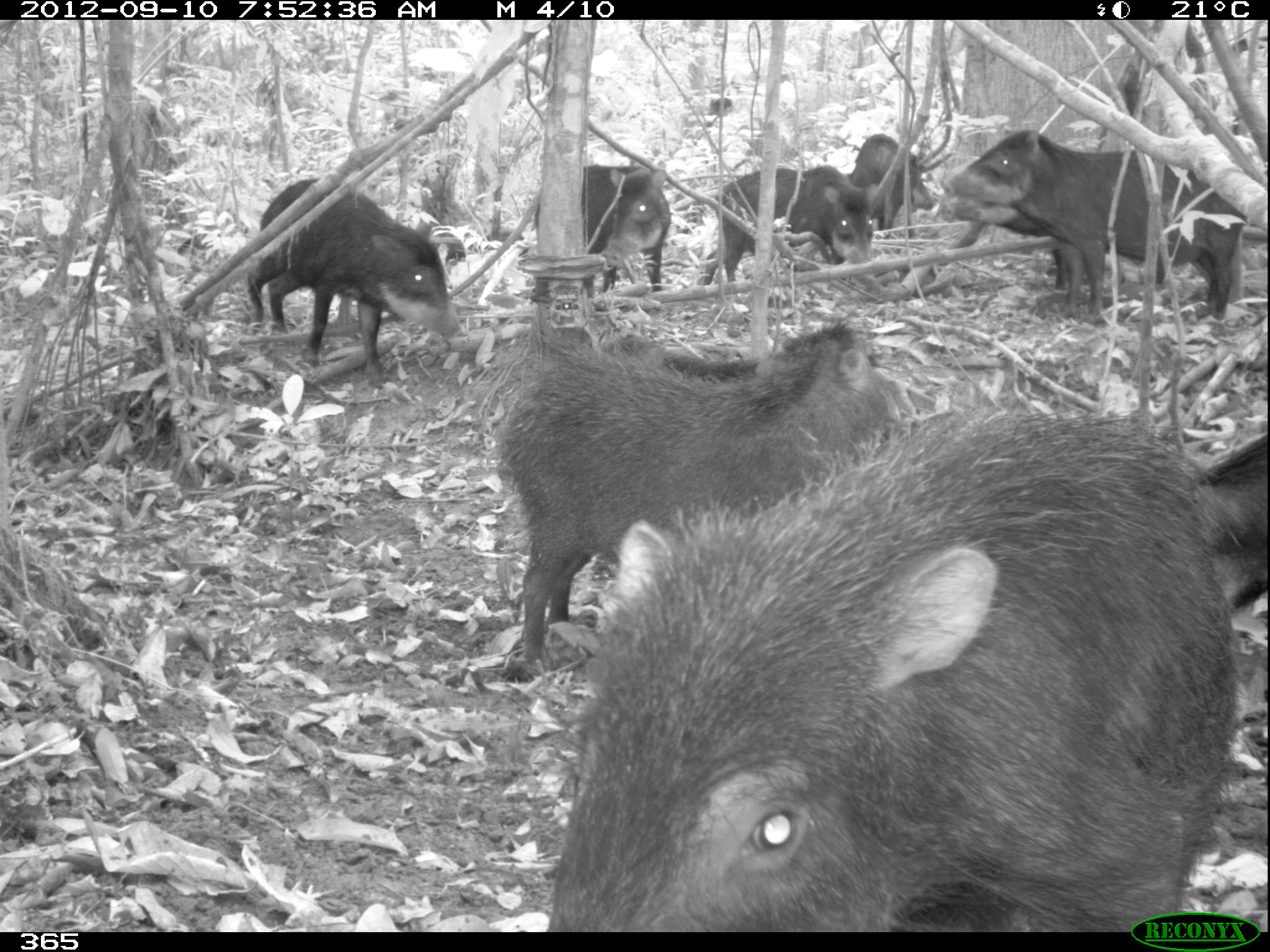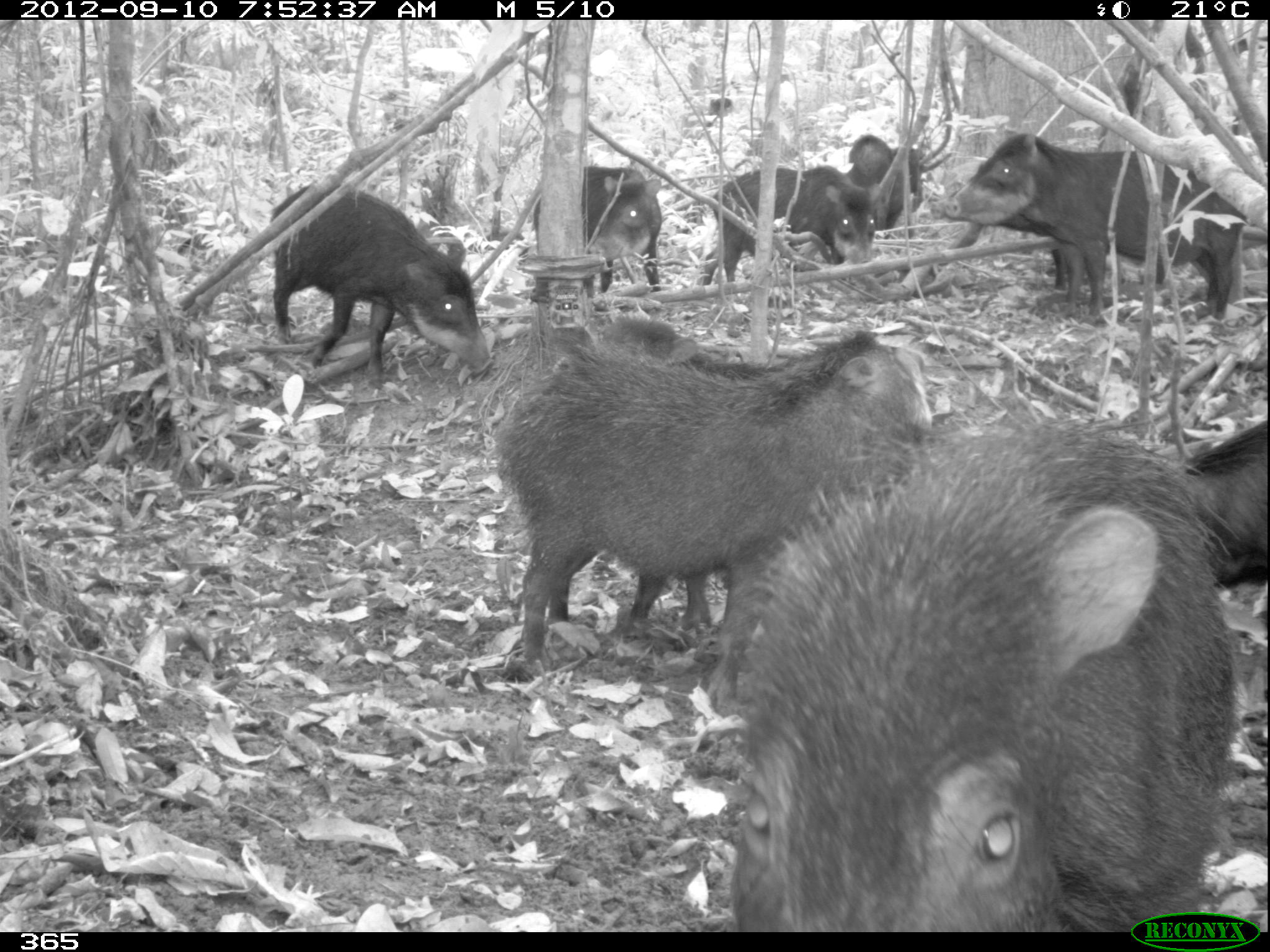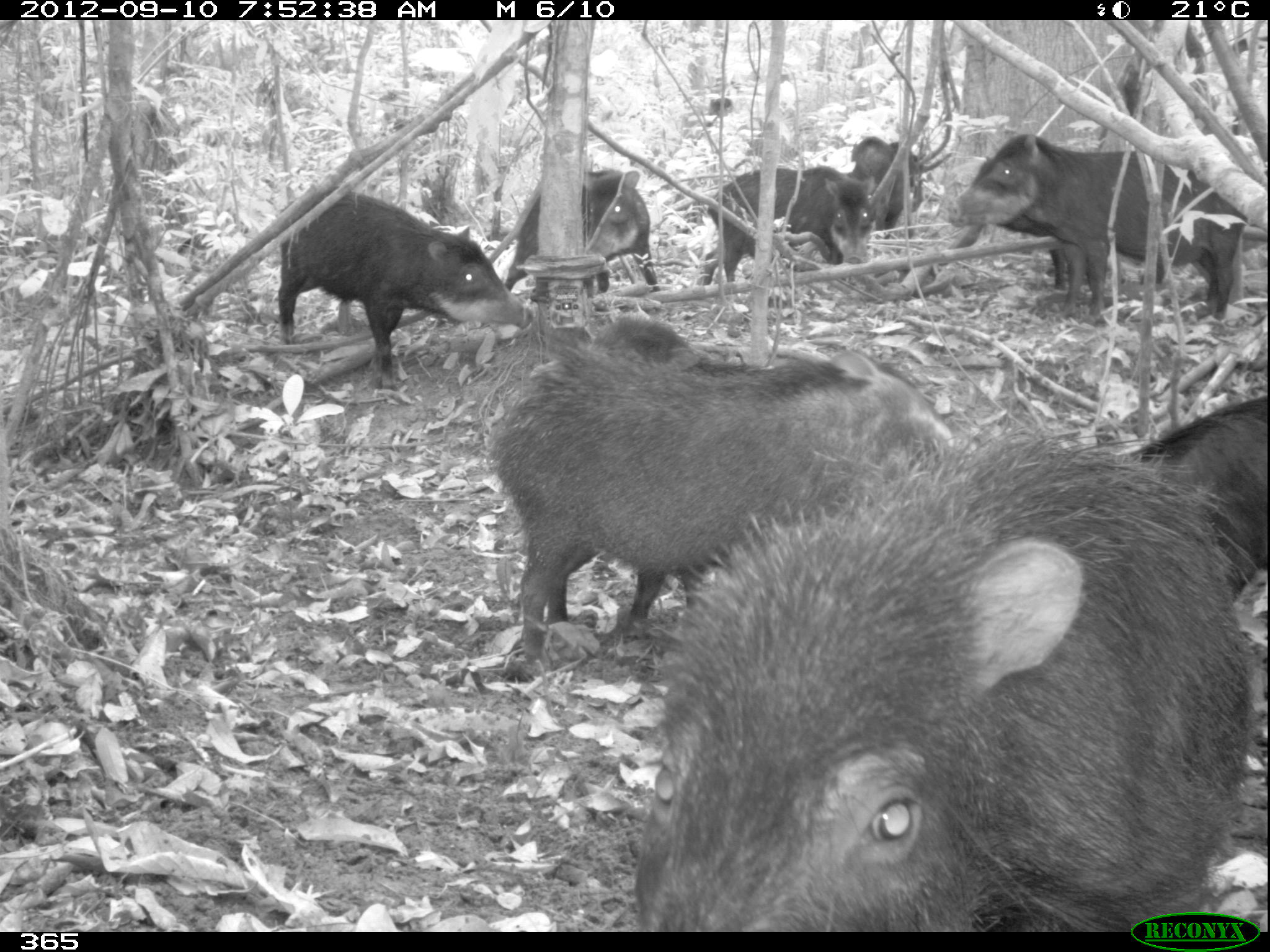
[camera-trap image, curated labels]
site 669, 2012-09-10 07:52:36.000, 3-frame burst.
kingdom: Animalia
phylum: Chordata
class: Mammalia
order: Artiodactyla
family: Tayassuidae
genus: Tayassu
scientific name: Tayassu pecari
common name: white-lipped peccary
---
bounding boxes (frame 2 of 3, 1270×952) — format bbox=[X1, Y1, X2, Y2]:
tayassu pecari: bbox=[728, 419, 1235, 931]; bbox=[492, 331, 932, 714]; bbox=[599, 313, 797, 642]; bbox=[946, 133, 1247, 322]; bbox=[268, 180, 495, 388]; bbox=[930, 189, 1165, 293]; bbox=[694, 164, 877, 286]; bbox=[533, 165, 662, 291]; bbox=[1179, 421, 1269, 589]; bbox=[846, 133, 923, 230]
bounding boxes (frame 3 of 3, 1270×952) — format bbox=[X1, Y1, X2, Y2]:
tayassu pecari: bbox=[635, 433, 1251, 931]; bbox=[483, 346, 955, 659]; bbox=[544, 317, 770, 622]; bbox=[948, 135, 1247, 321]; bbox=[275, 187, 534, 390]; bbox=[1123, 398, 1267, 601]; bbox=[947, 158, 1164, 290]; bbox=[702, 167, 874, 284]; bbox=[504, 167, 661, 292]; bbox=[845, 136, 923, 239]